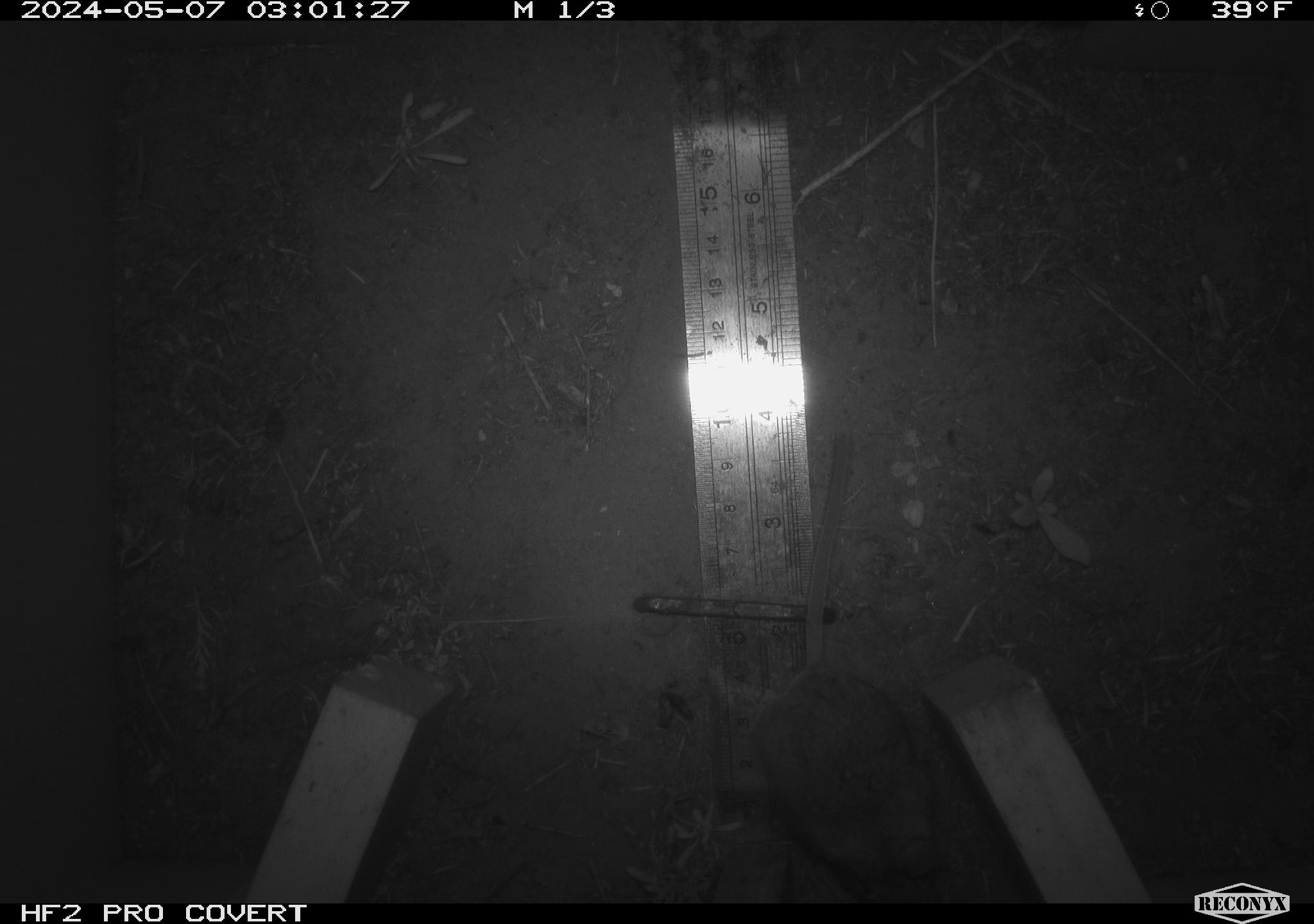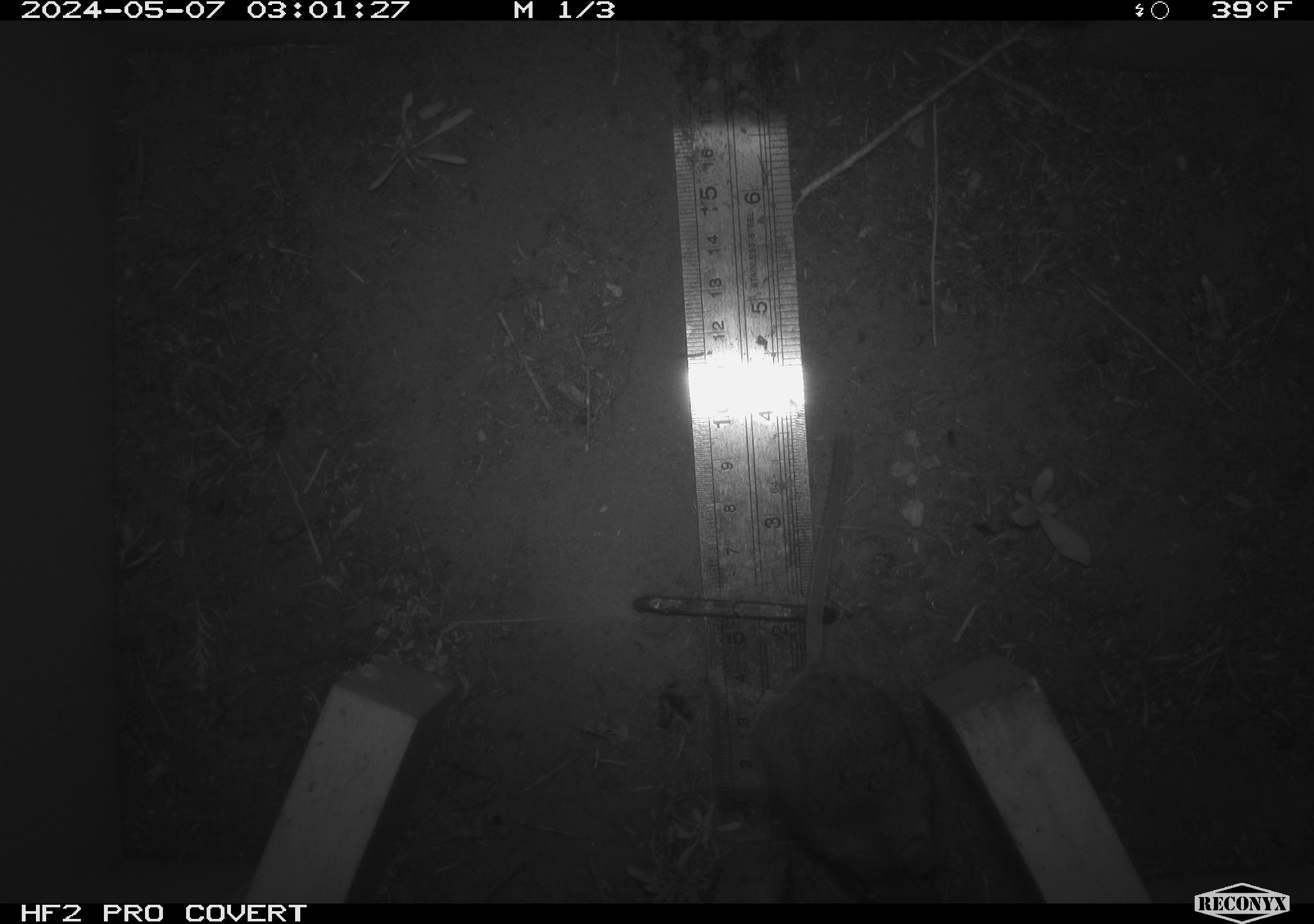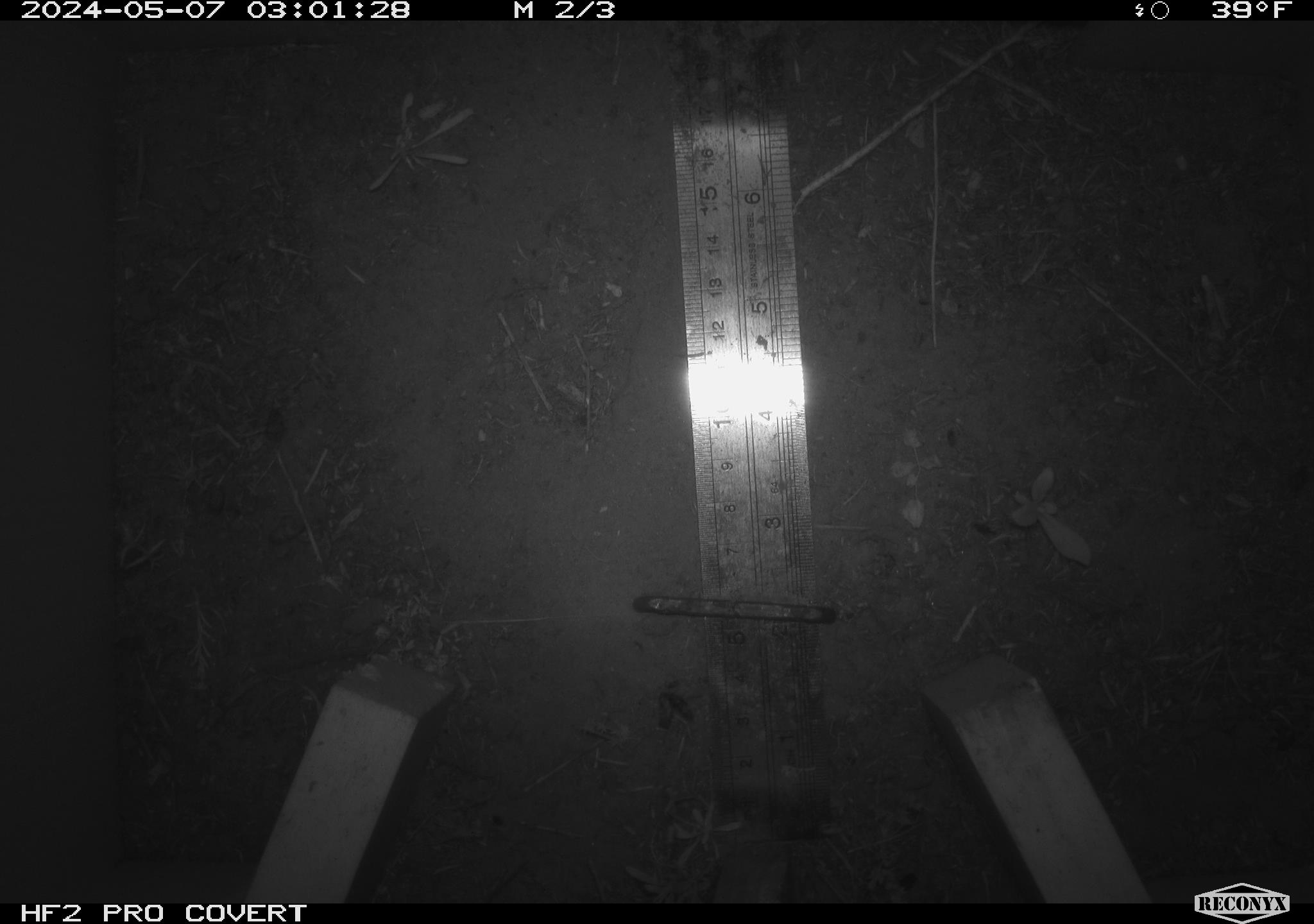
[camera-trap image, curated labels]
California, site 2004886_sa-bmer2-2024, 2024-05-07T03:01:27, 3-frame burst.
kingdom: Animalia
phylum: Chordata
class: Mammalia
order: Rodentia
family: Muridae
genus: Rattus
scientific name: Rattus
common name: rat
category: rattus species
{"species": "rattus species (rat) (Rattus)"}